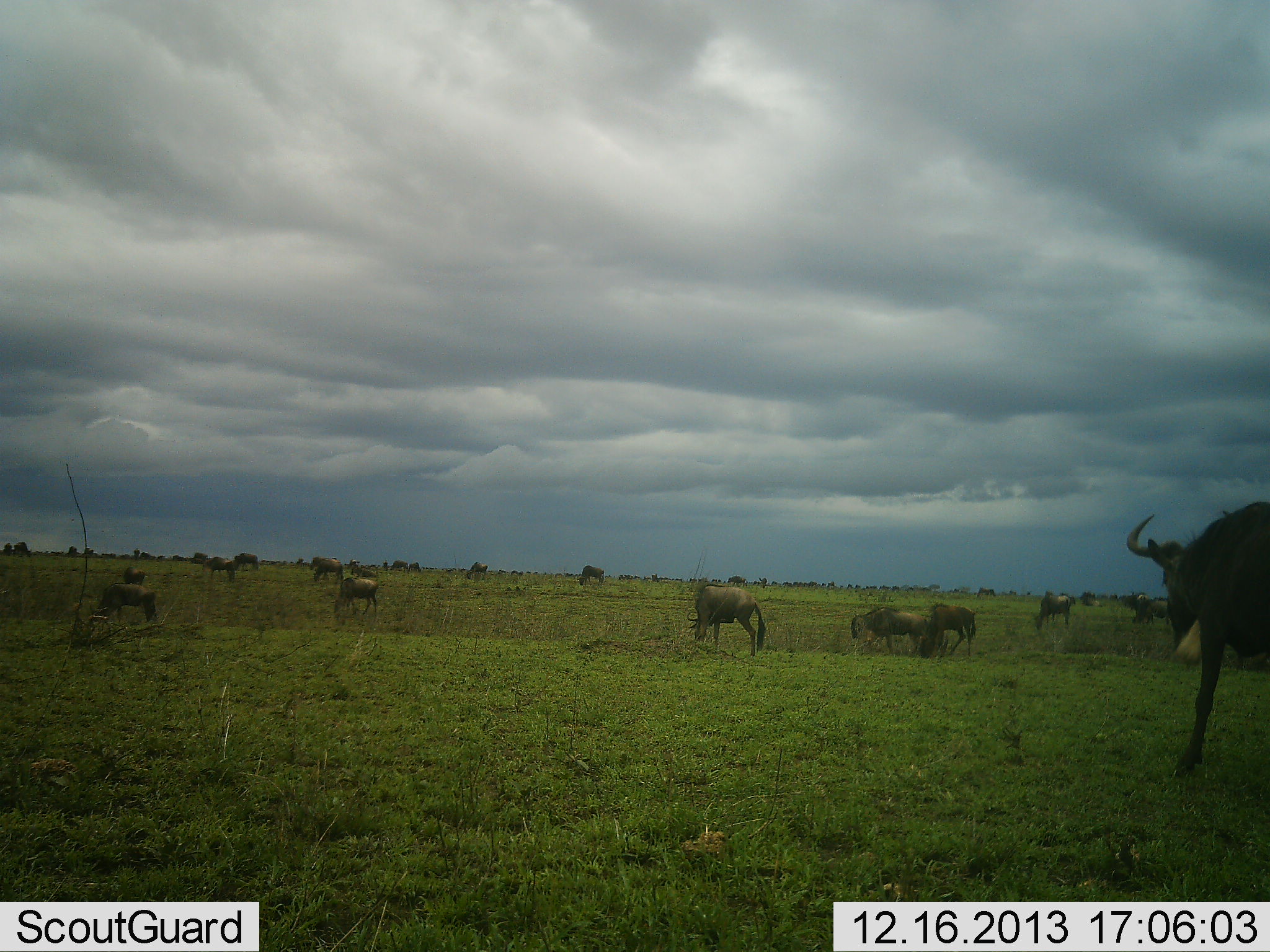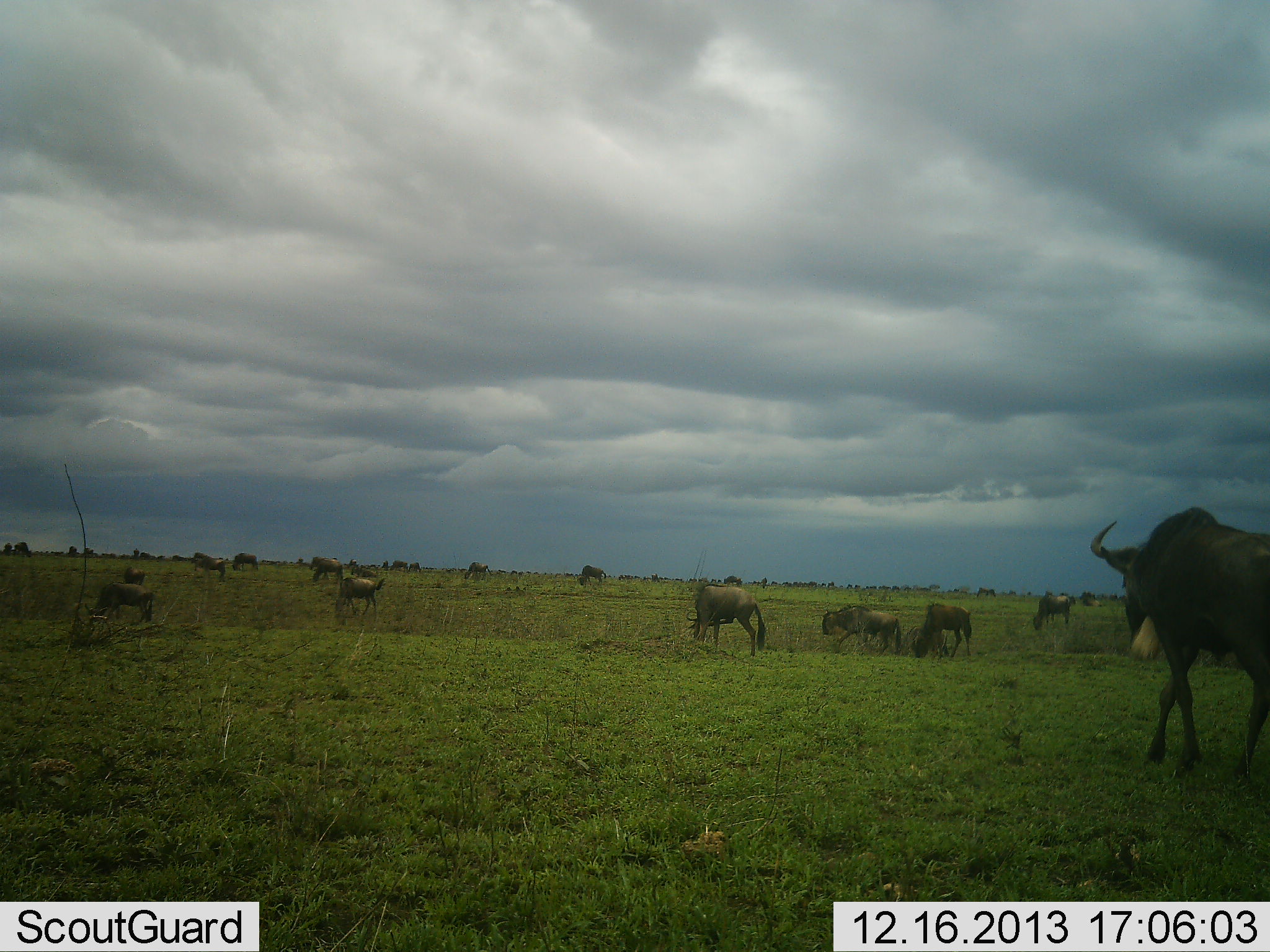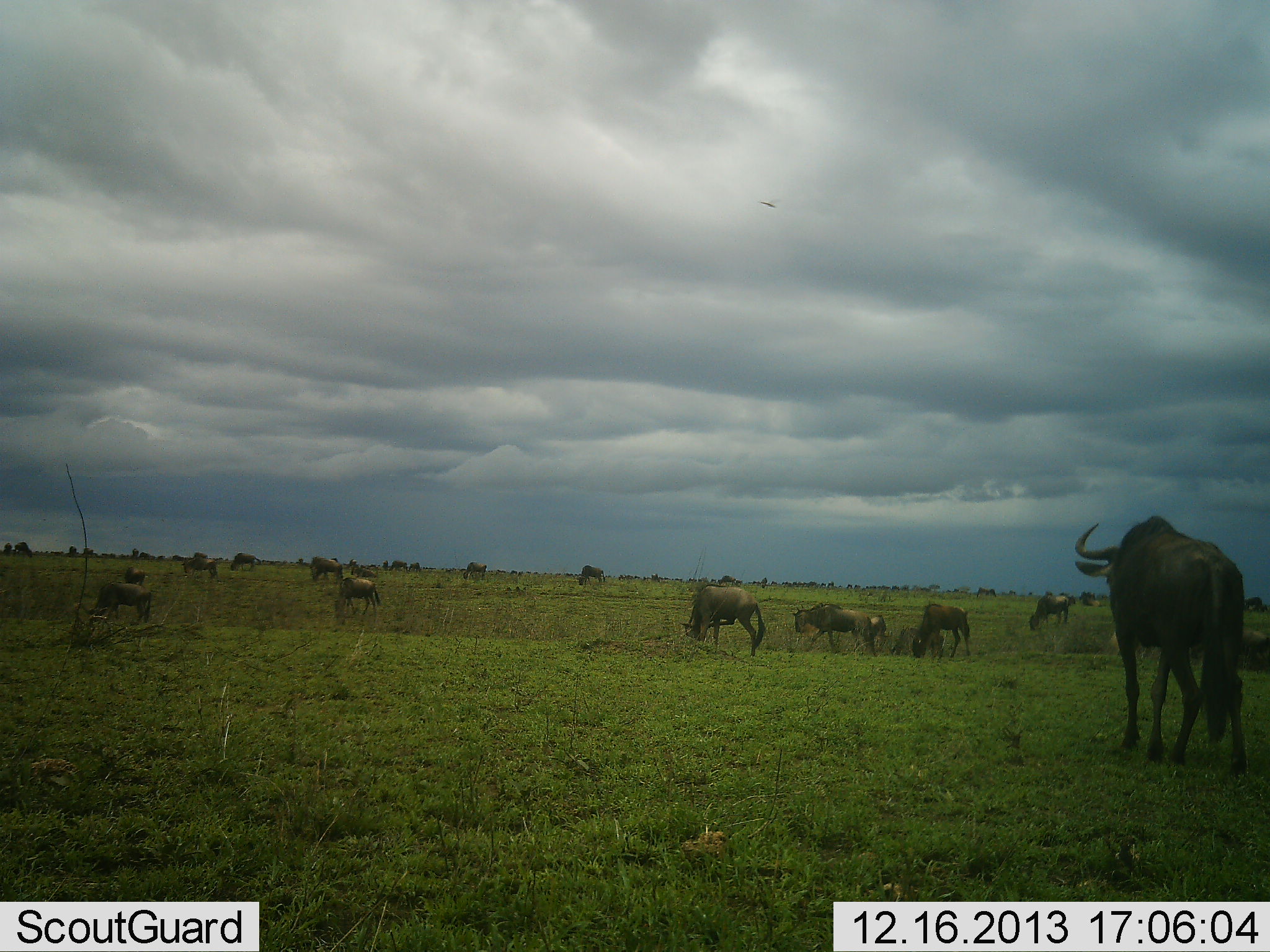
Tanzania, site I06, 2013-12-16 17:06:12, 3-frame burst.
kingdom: Animalia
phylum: Chordata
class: Mammalia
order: Artiodactyla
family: Bovidae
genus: Connochaetes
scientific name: Connochaetes taurinus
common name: blue wildebeest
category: wildebeest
Wildebeest (blue wildebeest) (Connochaetes taurinus), count 11-50. Behavior (volunteer vote fractions): standing 80%, resting 10%, moving 80%, interacting 0%. Young present (vote fraction): 0%. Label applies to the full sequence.